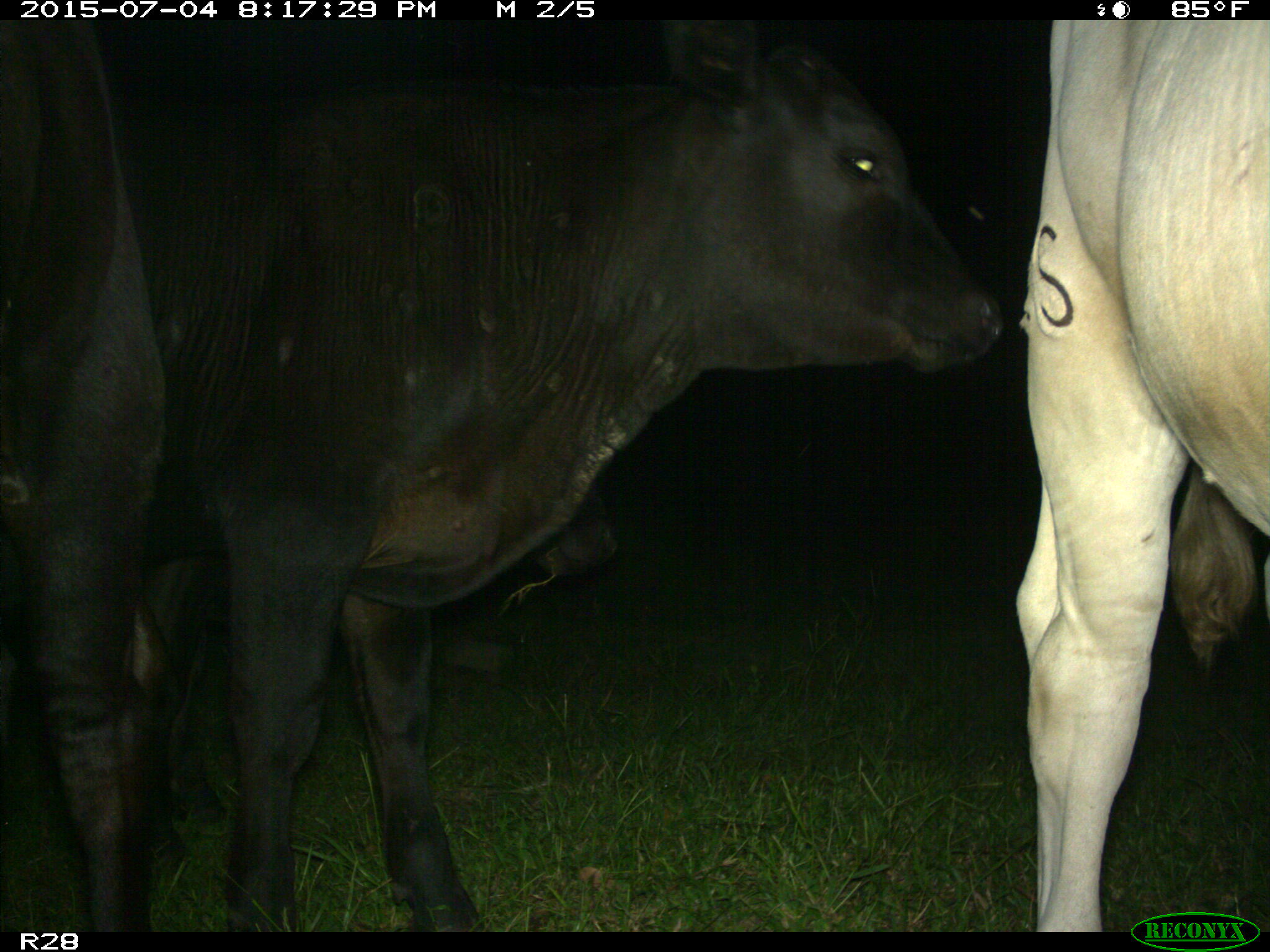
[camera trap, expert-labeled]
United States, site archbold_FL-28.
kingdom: Animalia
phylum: Chordata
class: Mammalia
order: Artiodactyla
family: Bovidae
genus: Bos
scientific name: Bos taurus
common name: domestic cow